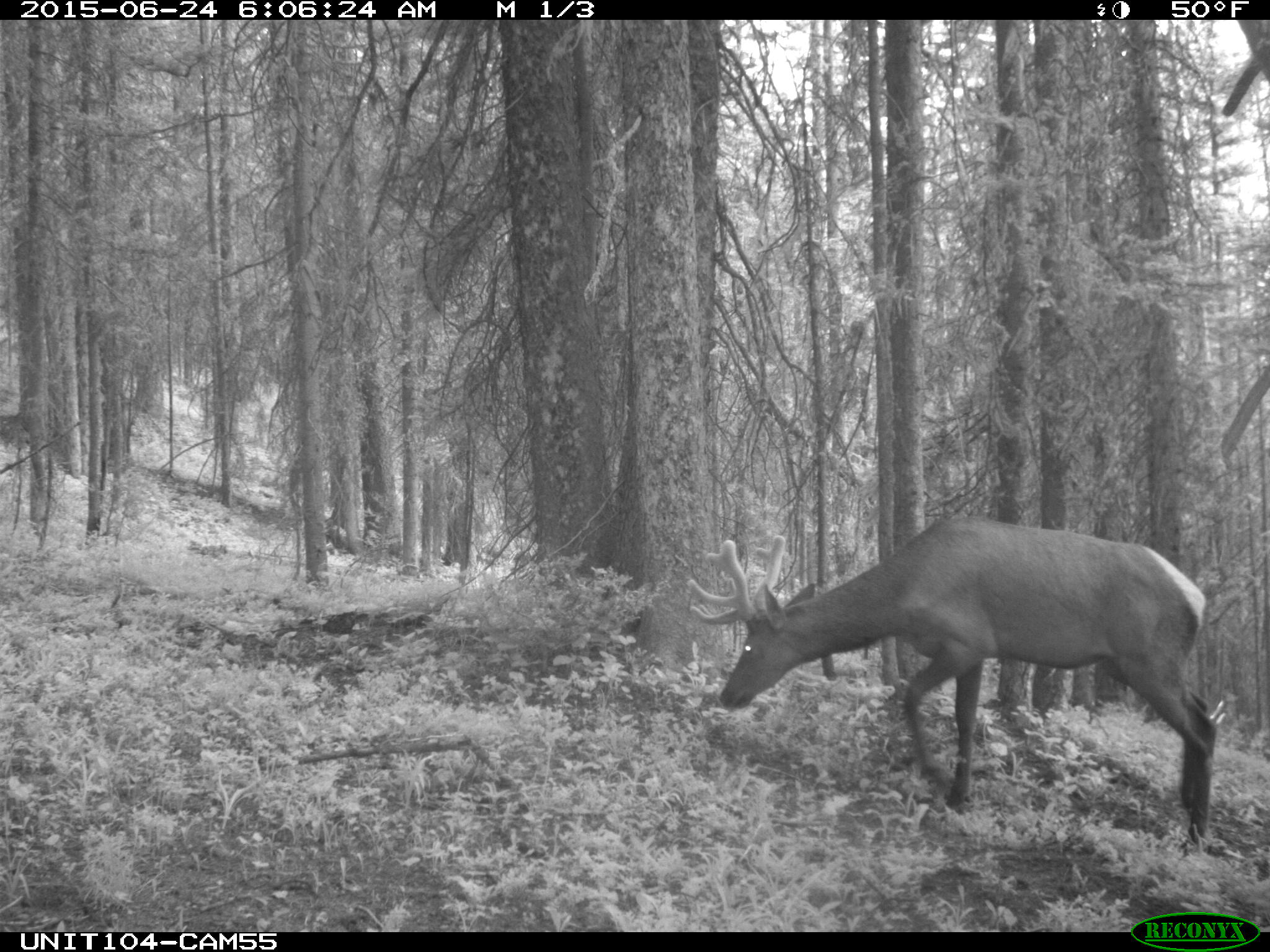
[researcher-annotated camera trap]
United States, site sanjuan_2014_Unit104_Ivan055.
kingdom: Animalia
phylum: Chordata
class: Mammalia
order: Artiodactyla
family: Cervidae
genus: Cervus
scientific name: Cervus elaphus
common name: red deer